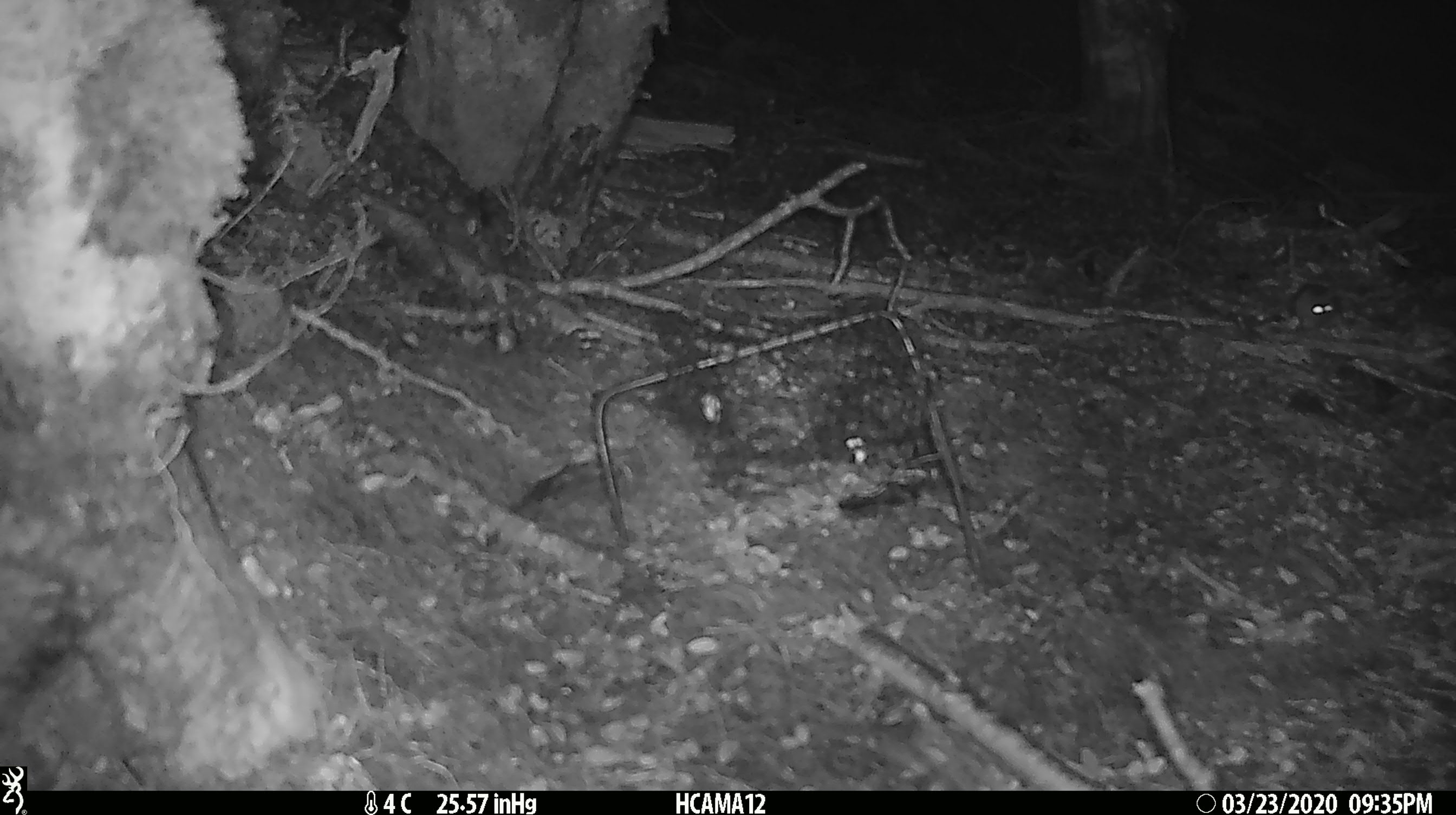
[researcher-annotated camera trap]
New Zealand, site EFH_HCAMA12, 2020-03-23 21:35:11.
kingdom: Animalia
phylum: Chordata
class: Mammalia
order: Rodentia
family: Muridae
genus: Mus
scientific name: Mus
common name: mouse